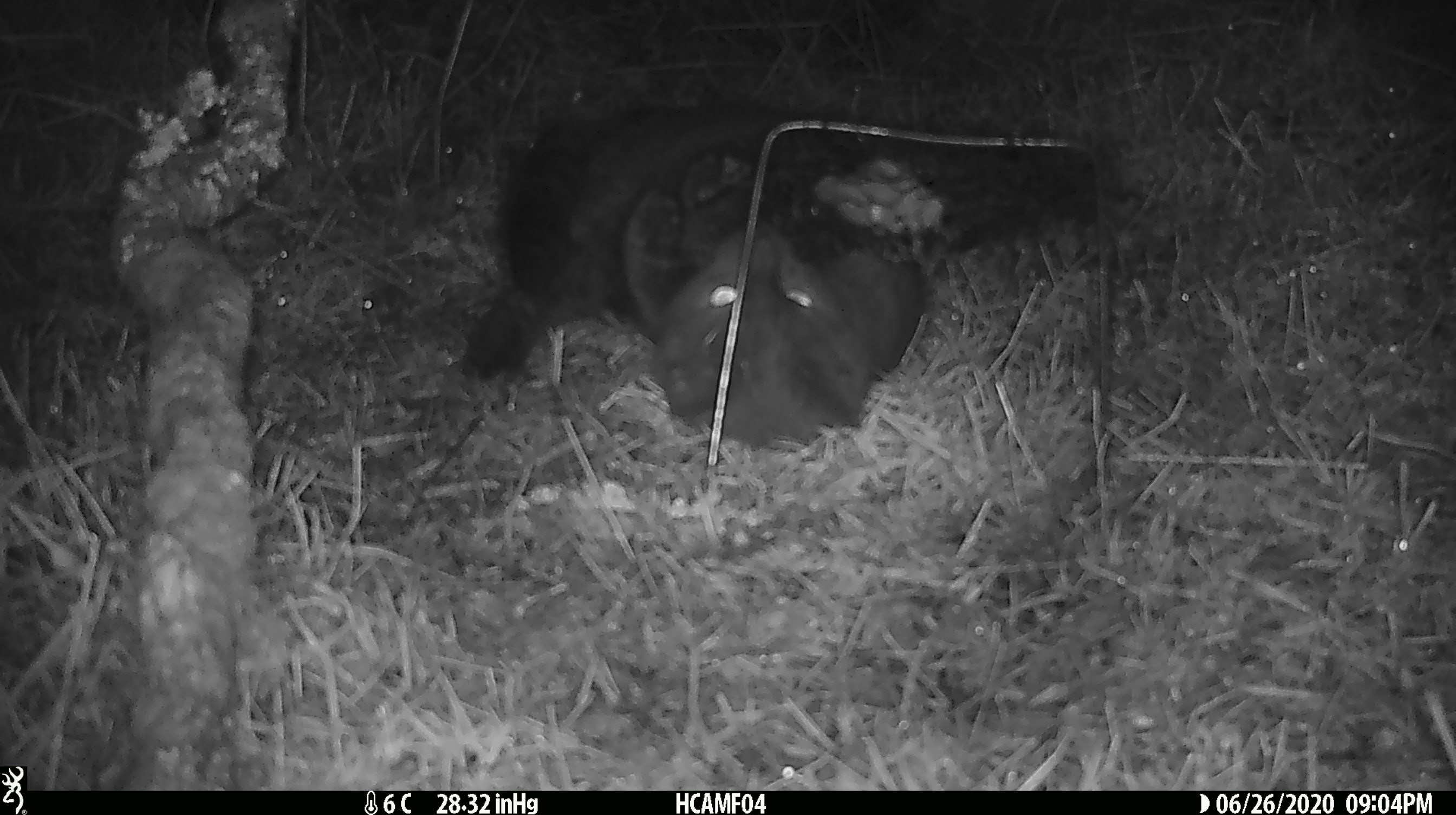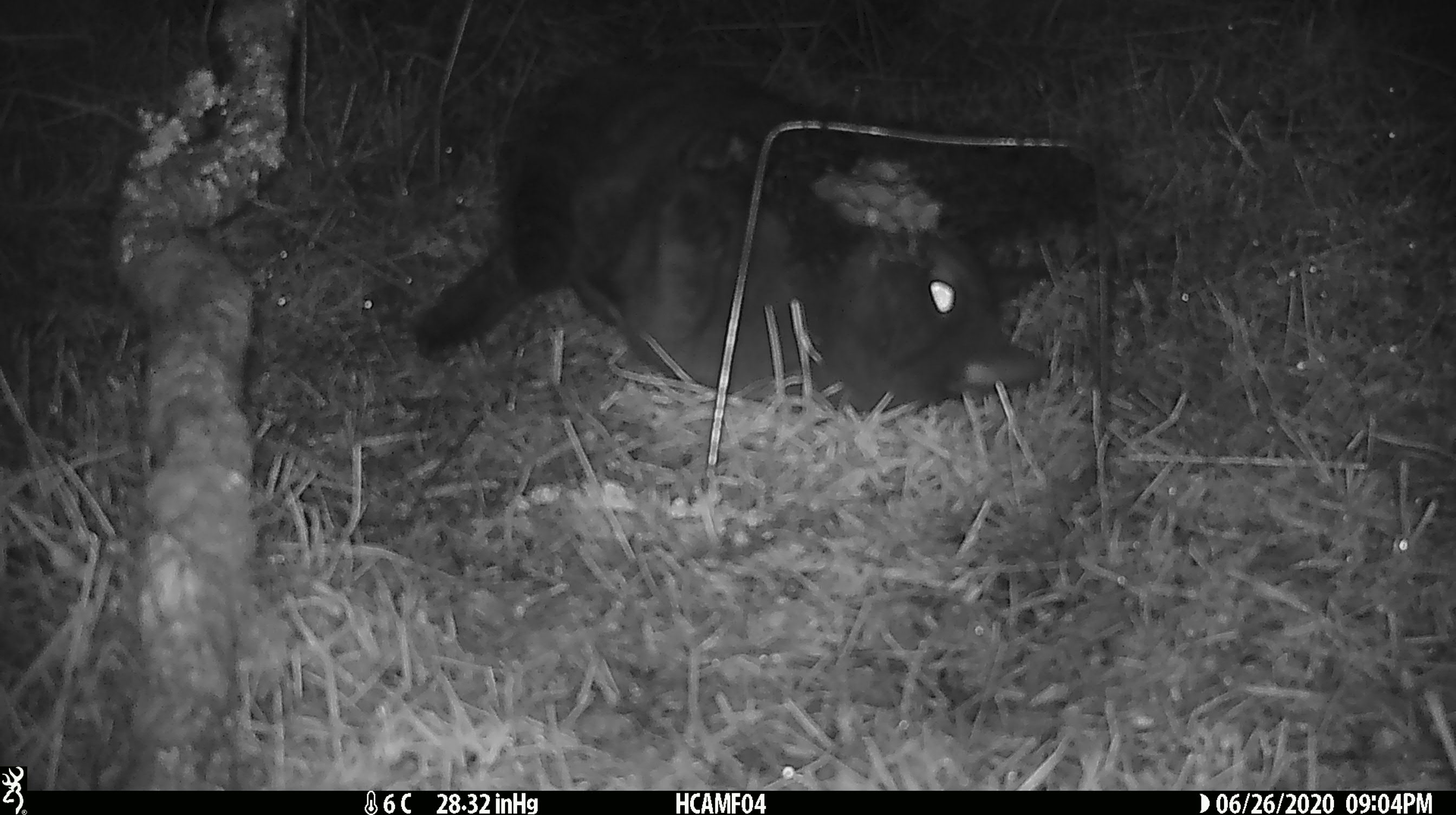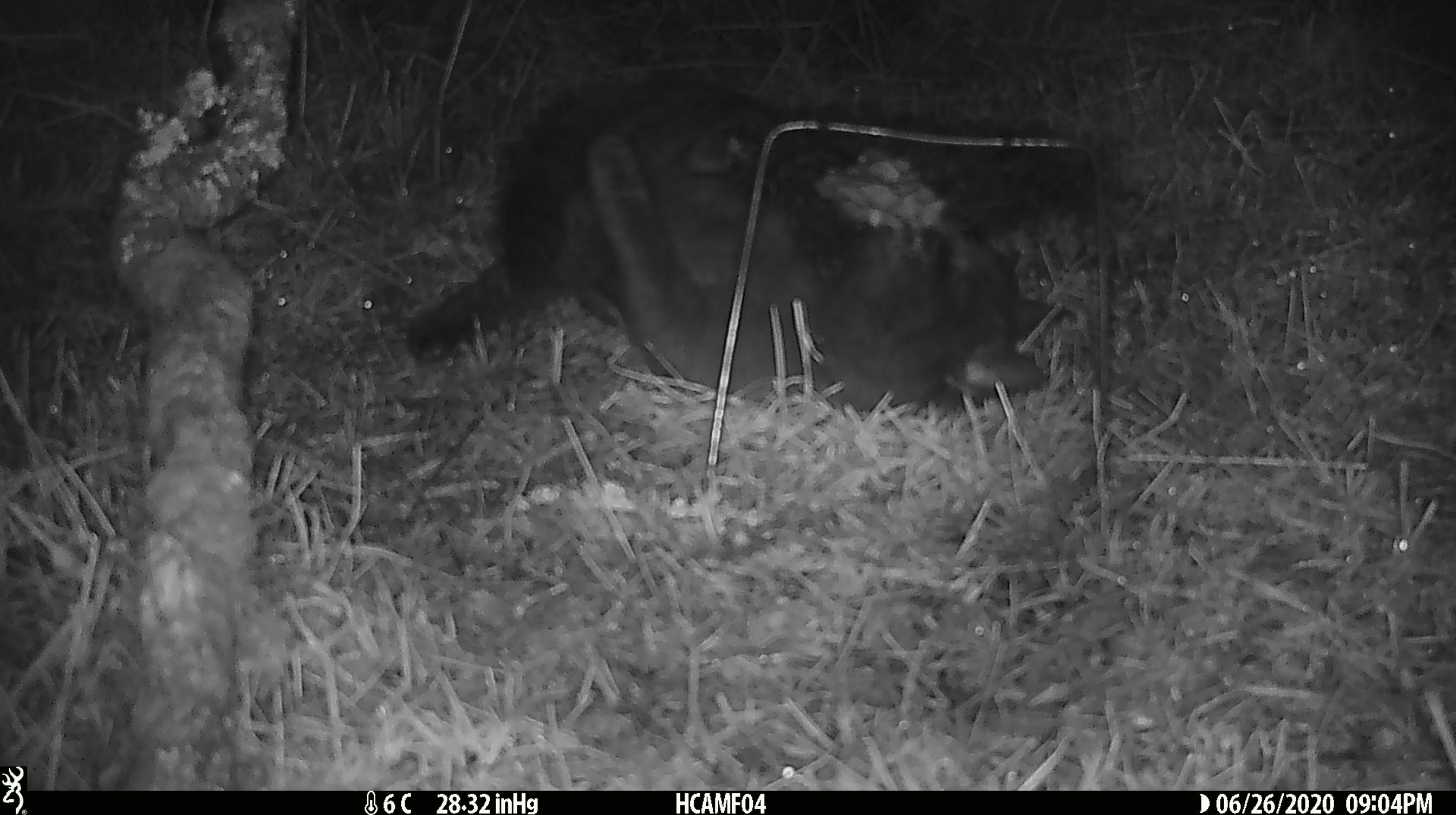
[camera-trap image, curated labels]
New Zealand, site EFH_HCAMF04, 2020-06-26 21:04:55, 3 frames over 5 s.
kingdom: Animalia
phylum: Chordata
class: Mammalia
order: Carnivora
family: Felidae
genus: Felis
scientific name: Felis catus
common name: domestic cat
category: cat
Cat (domestic cat) (Felis catus).